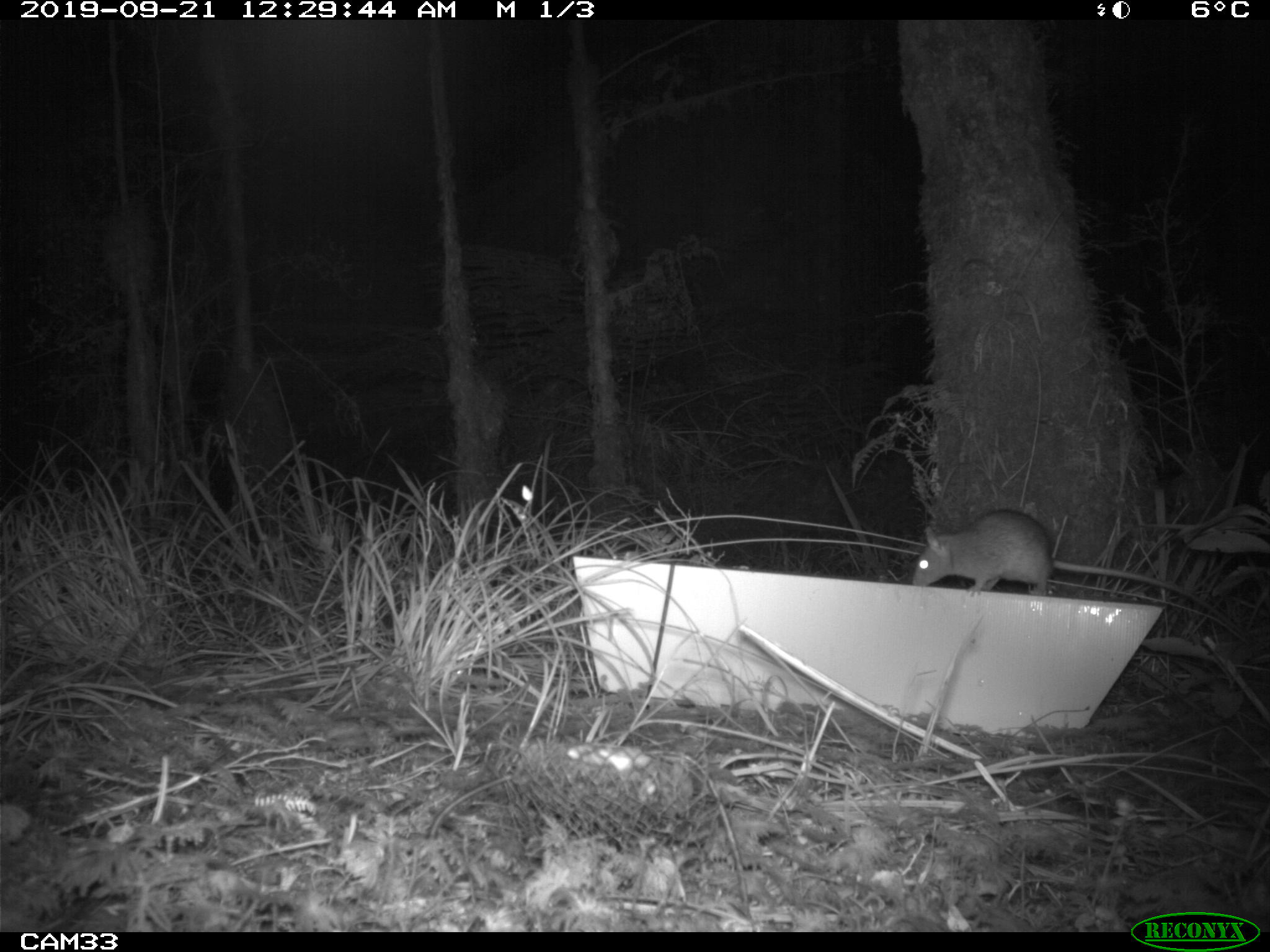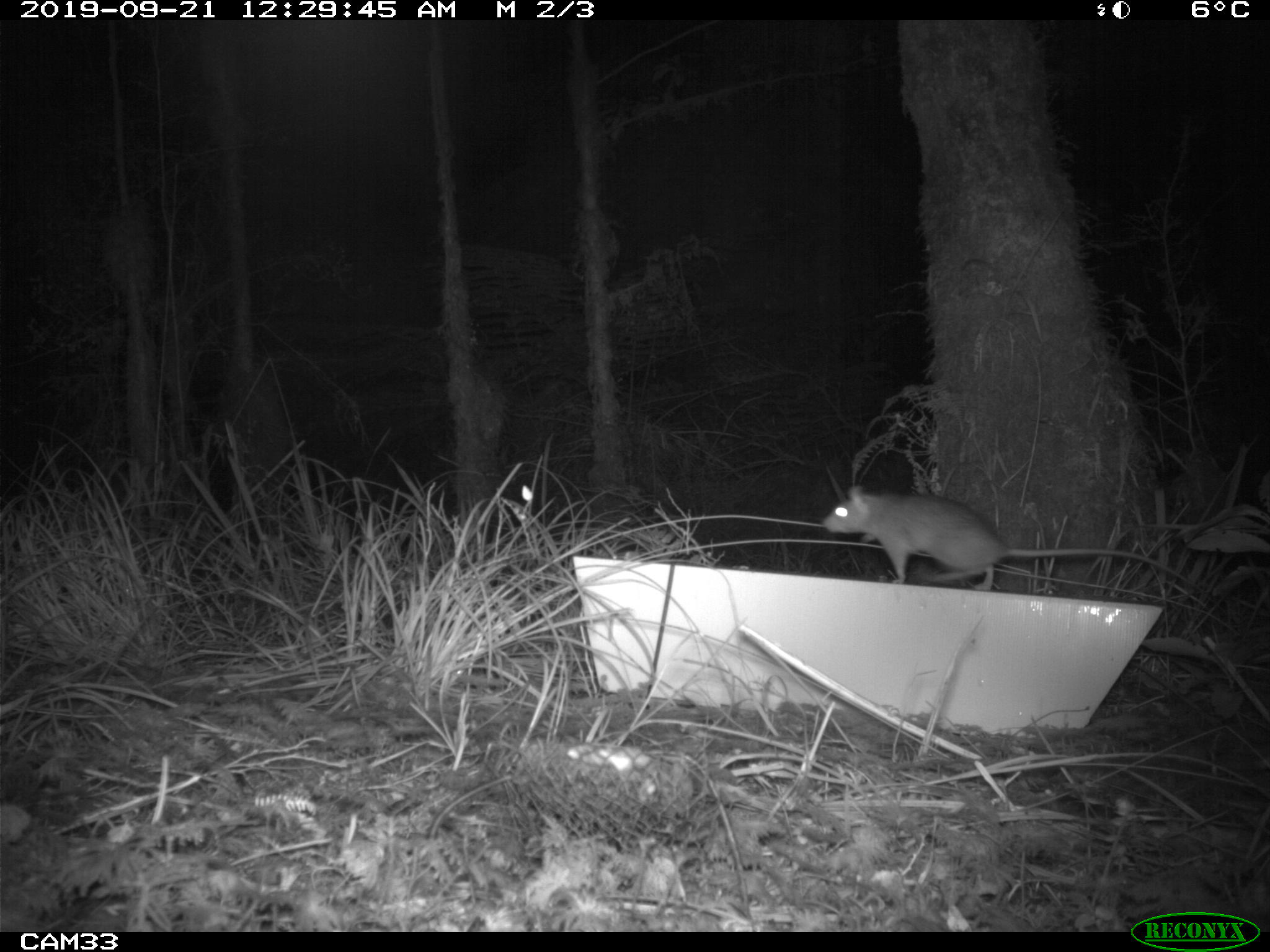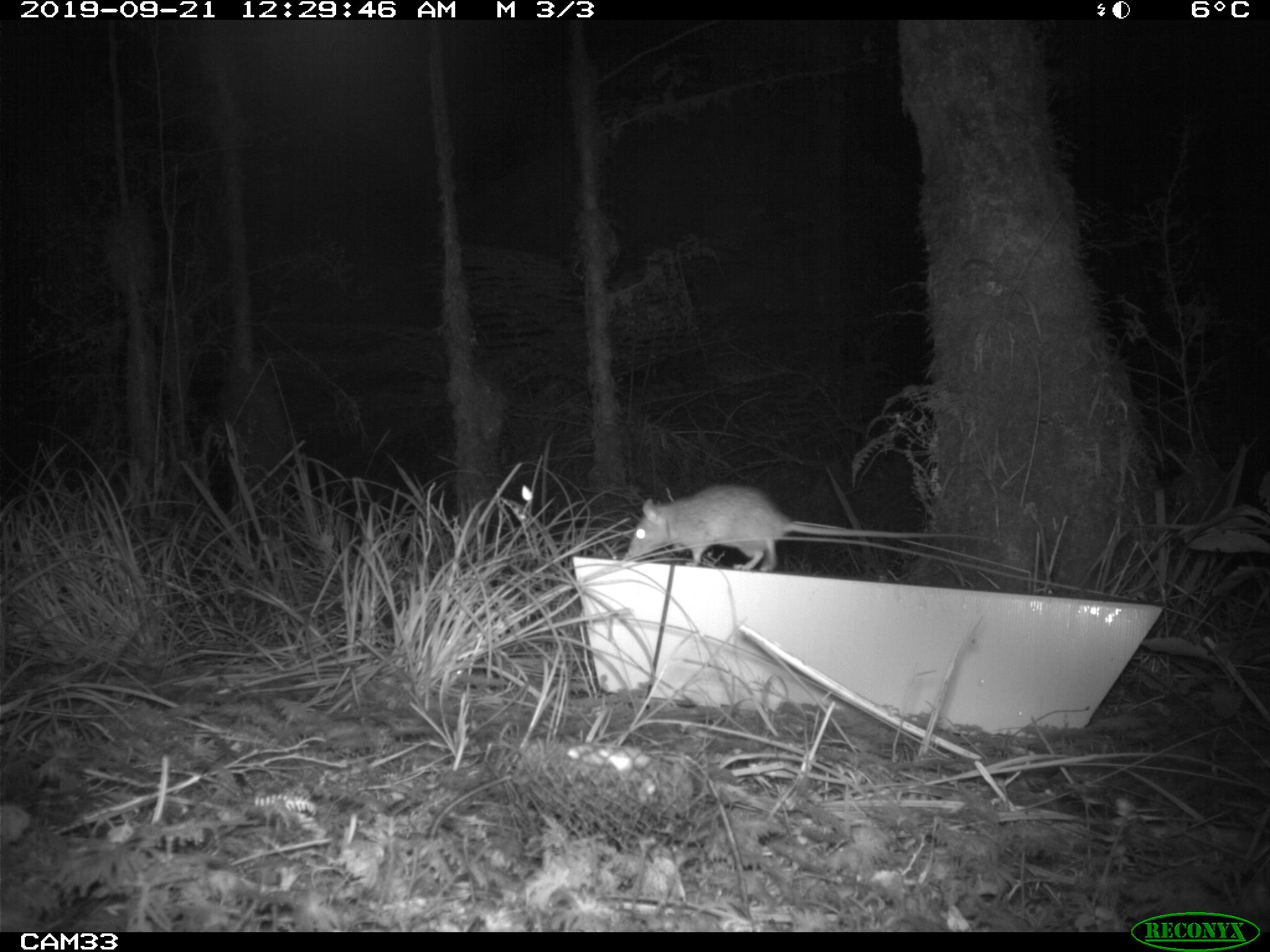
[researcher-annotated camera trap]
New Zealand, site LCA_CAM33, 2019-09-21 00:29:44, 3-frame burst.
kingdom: Animalia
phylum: Chordata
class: Mammalia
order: Rodentia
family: Muridae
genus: Rattus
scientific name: Rattus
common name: rat